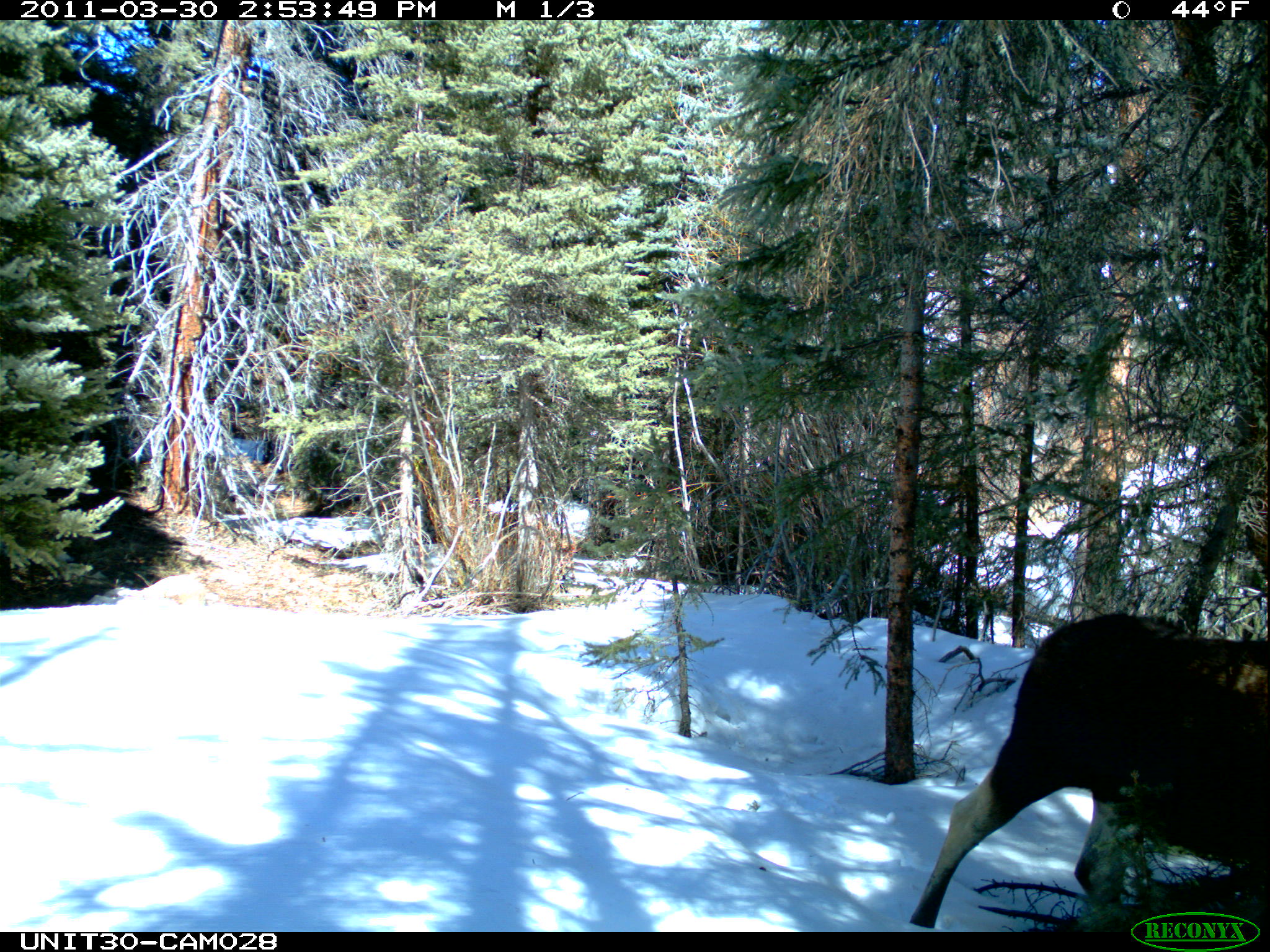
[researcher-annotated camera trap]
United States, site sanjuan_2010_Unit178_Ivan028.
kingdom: Animalia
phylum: Chordata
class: Mammalia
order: Artiodactyla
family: Cervidae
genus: Alces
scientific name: Alces alces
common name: moose